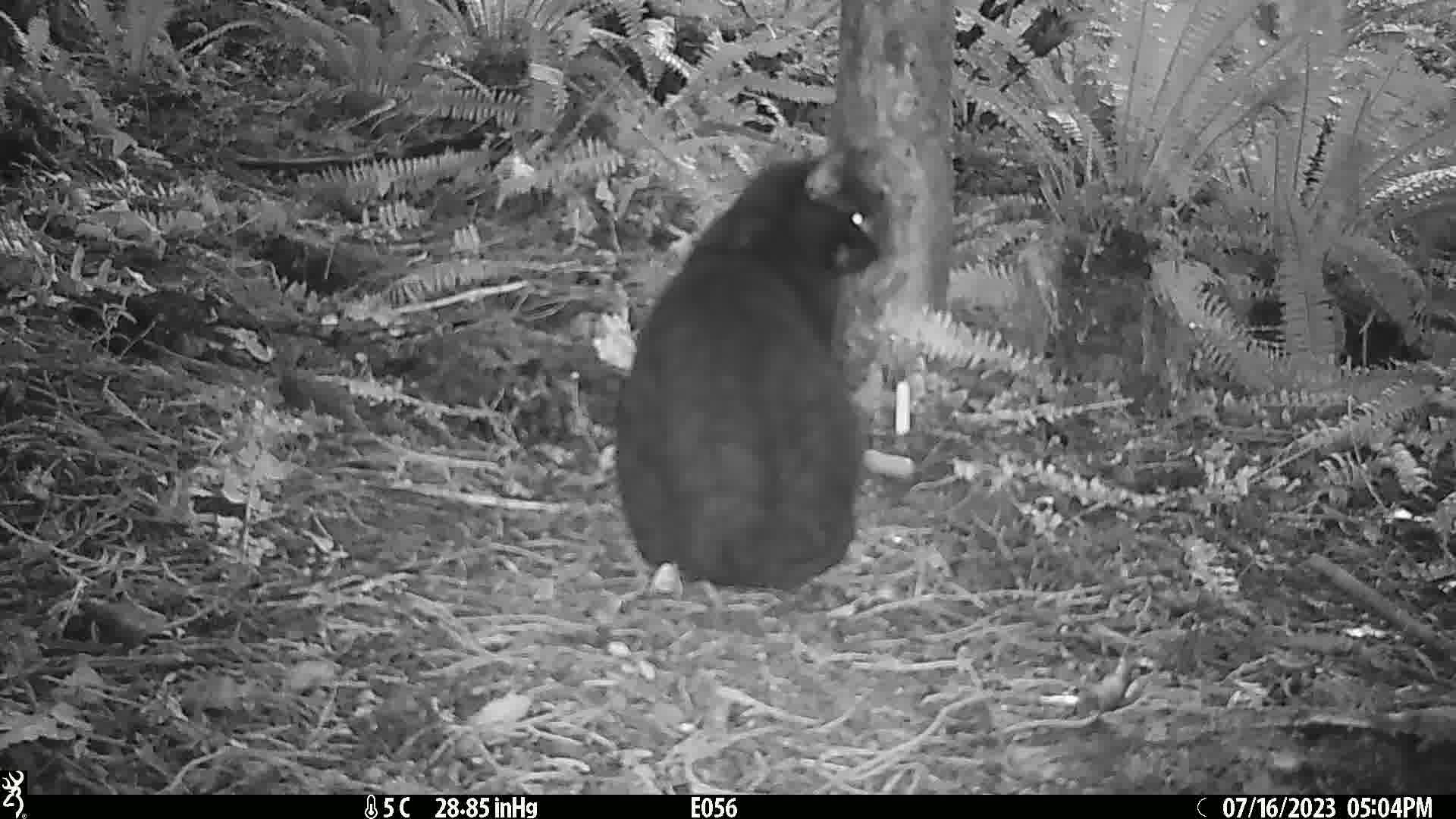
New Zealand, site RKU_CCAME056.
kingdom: Animalia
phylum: Chordata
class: Mammalia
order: Carnivora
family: Felidae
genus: Felis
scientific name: Felis catus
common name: domestic cat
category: cat